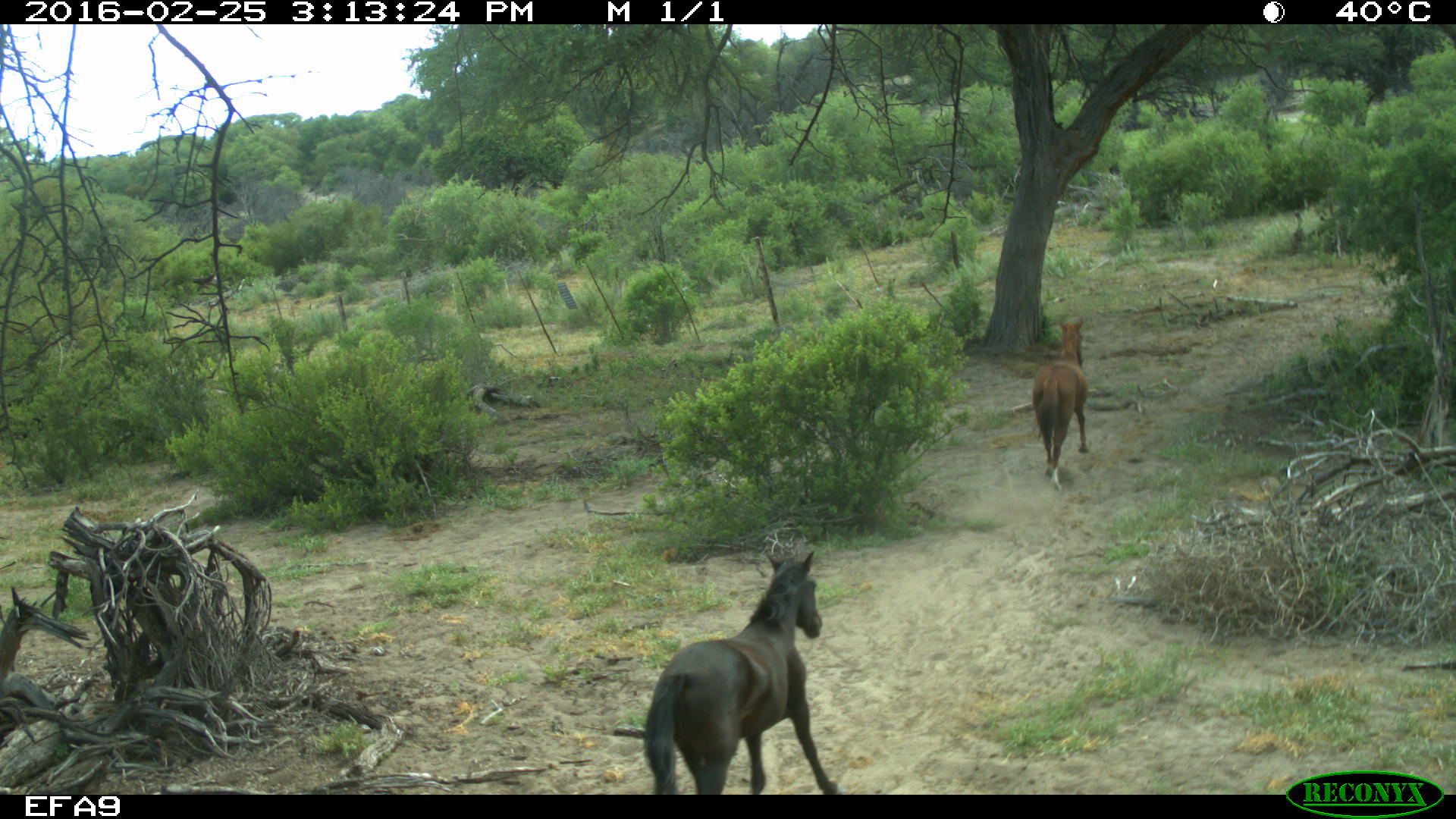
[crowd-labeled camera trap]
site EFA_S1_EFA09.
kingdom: Animalia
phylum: Chordata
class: Mammalia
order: Perissodactyla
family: Equidae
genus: Equus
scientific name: Equus caballus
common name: domestic horse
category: horsedomestic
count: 2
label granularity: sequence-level